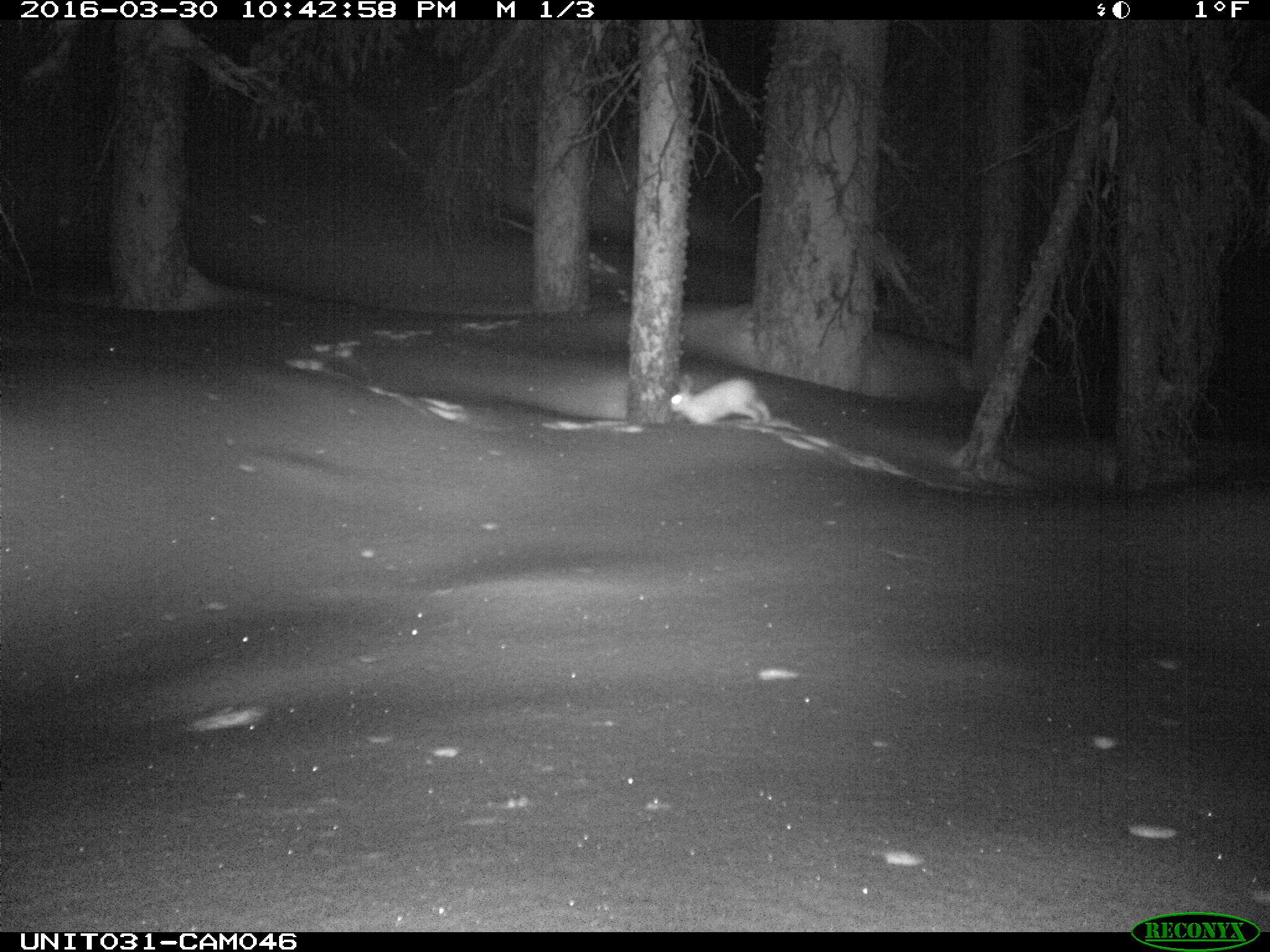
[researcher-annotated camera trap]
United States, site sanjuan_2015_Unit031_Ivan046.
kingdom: Animalia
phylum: Chordata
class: Mammalia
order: Lagomorpha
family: Leporidae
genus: Lepus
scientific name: Lepus americanus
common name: snowshoe hare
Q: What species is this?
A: Lepus americanus (snowshoe hare).